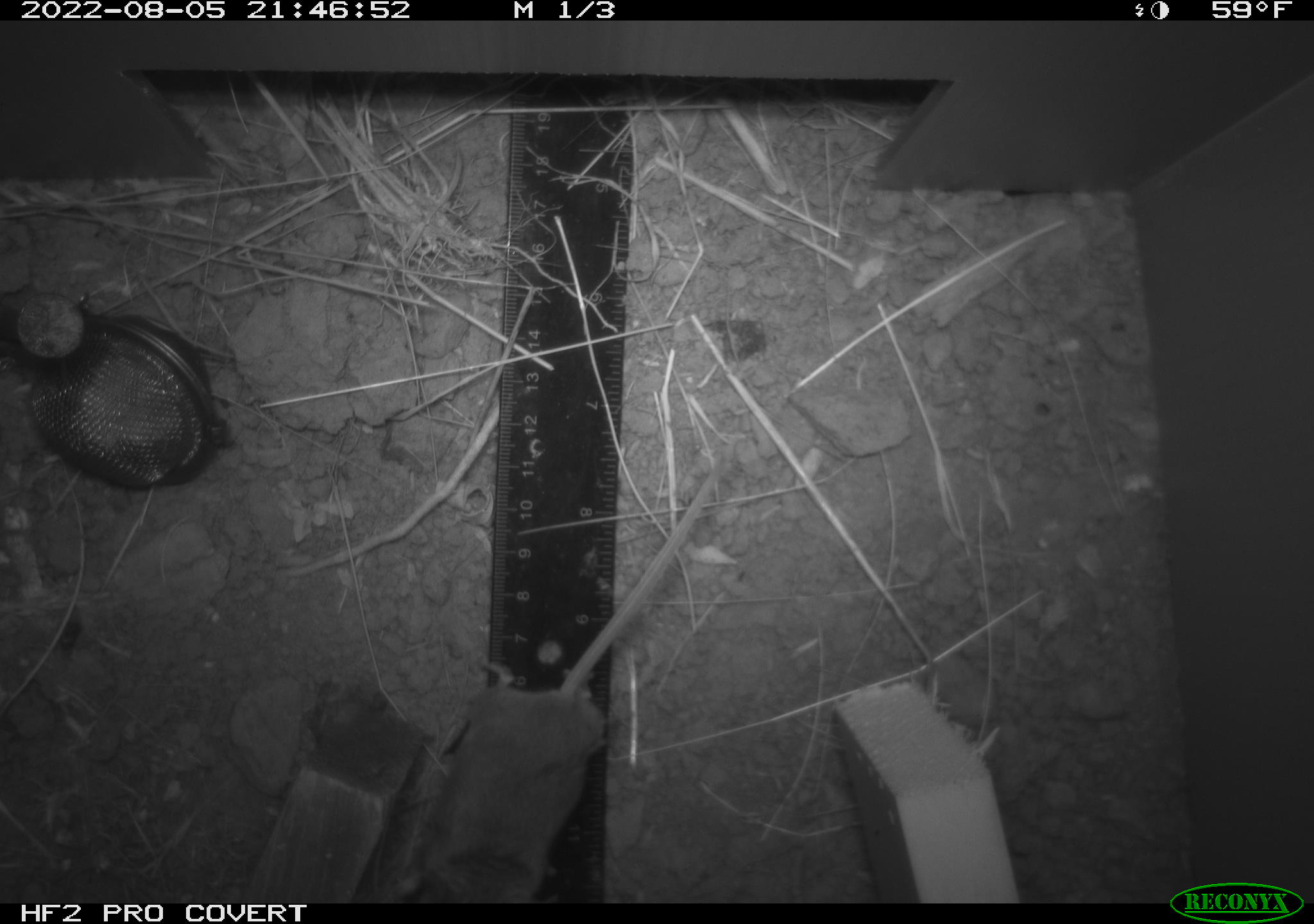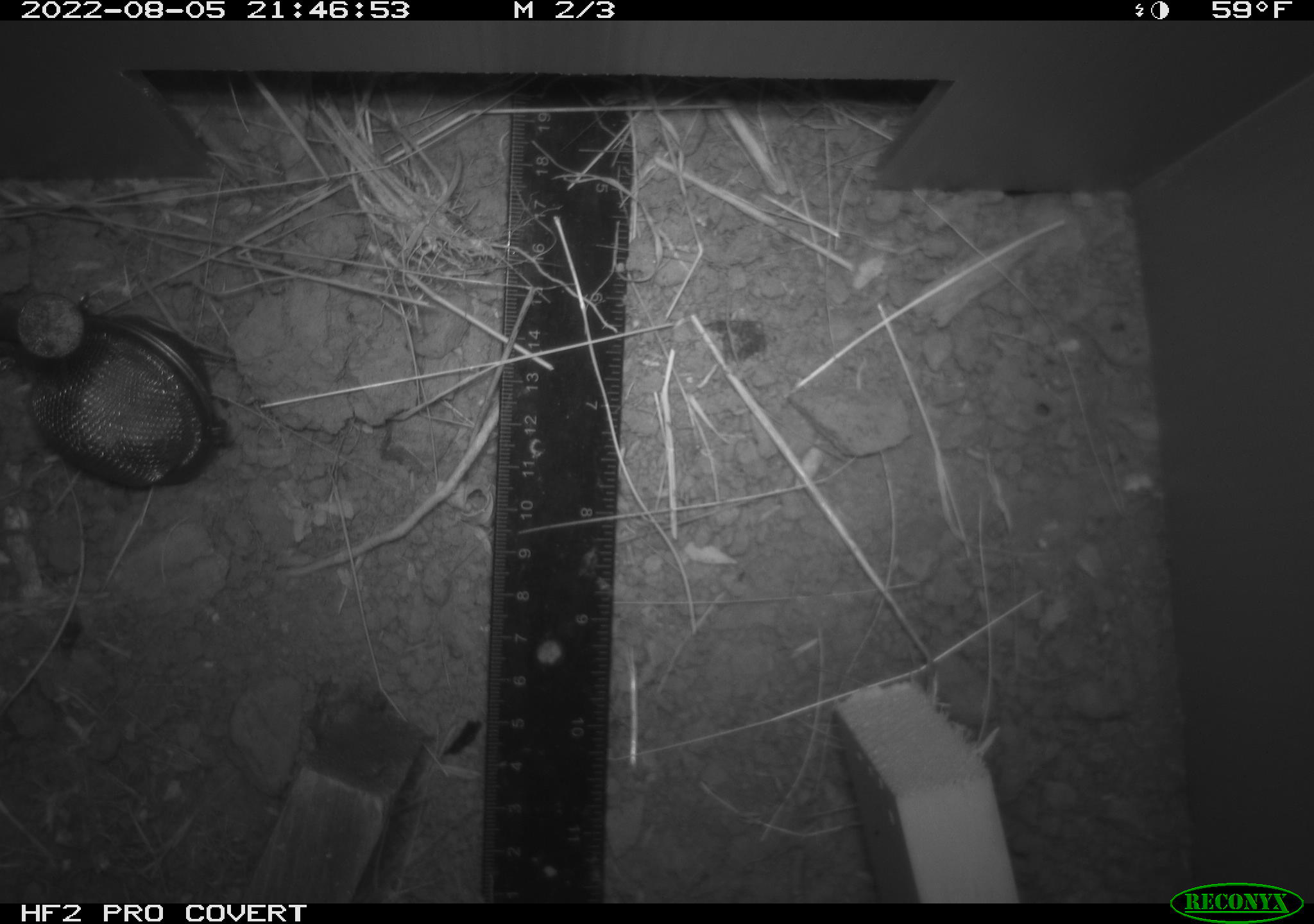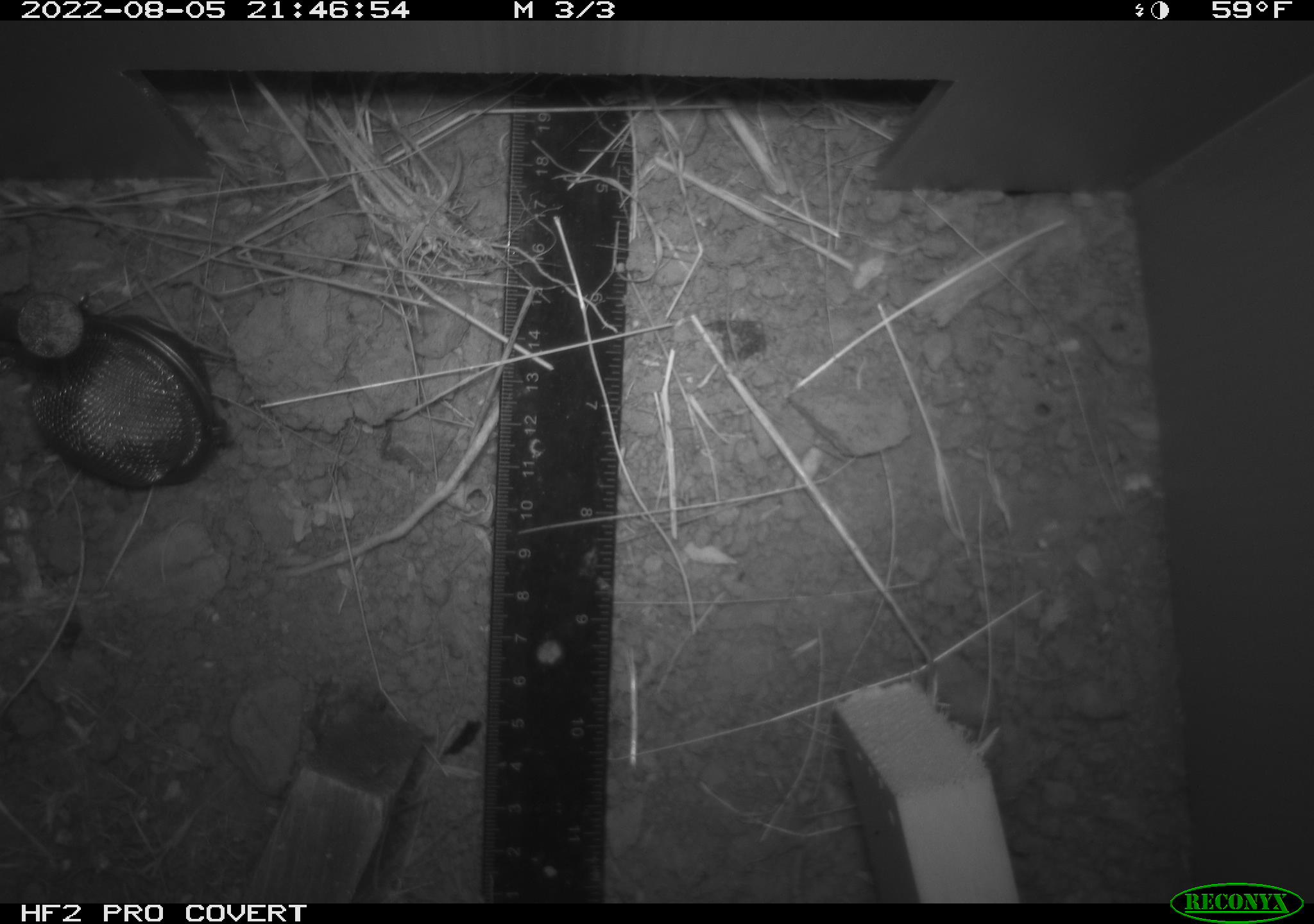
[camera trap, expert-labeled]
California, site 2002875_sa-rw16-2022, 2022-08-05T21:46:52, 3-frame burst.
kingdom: Animalia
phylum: Chordata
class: Mammalia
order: Rodentia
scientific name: Rodentia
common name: mouse species